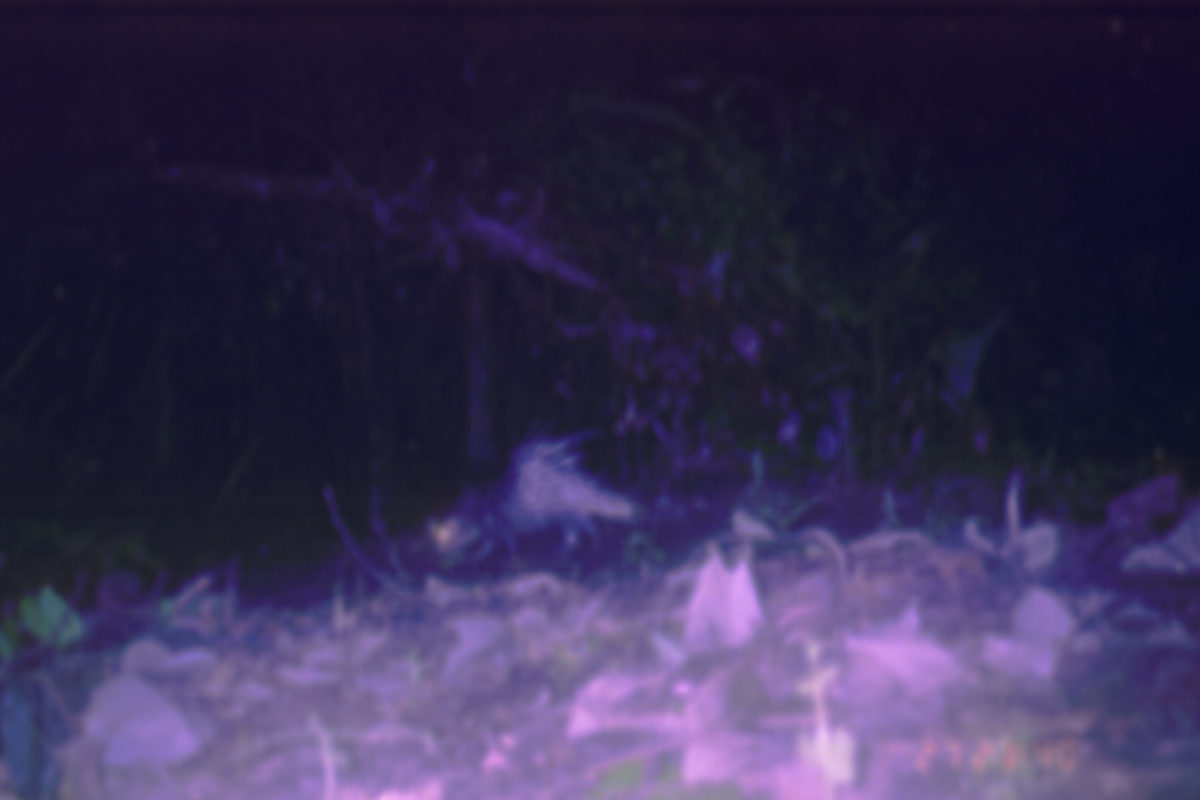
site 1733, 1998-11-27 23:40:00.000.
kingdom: Animalia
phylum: Chordata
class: Mammalia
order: Rodentia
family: Hystricidae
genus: Hystrix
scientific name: Hystrix brachyura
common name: east asian porcupine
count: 1